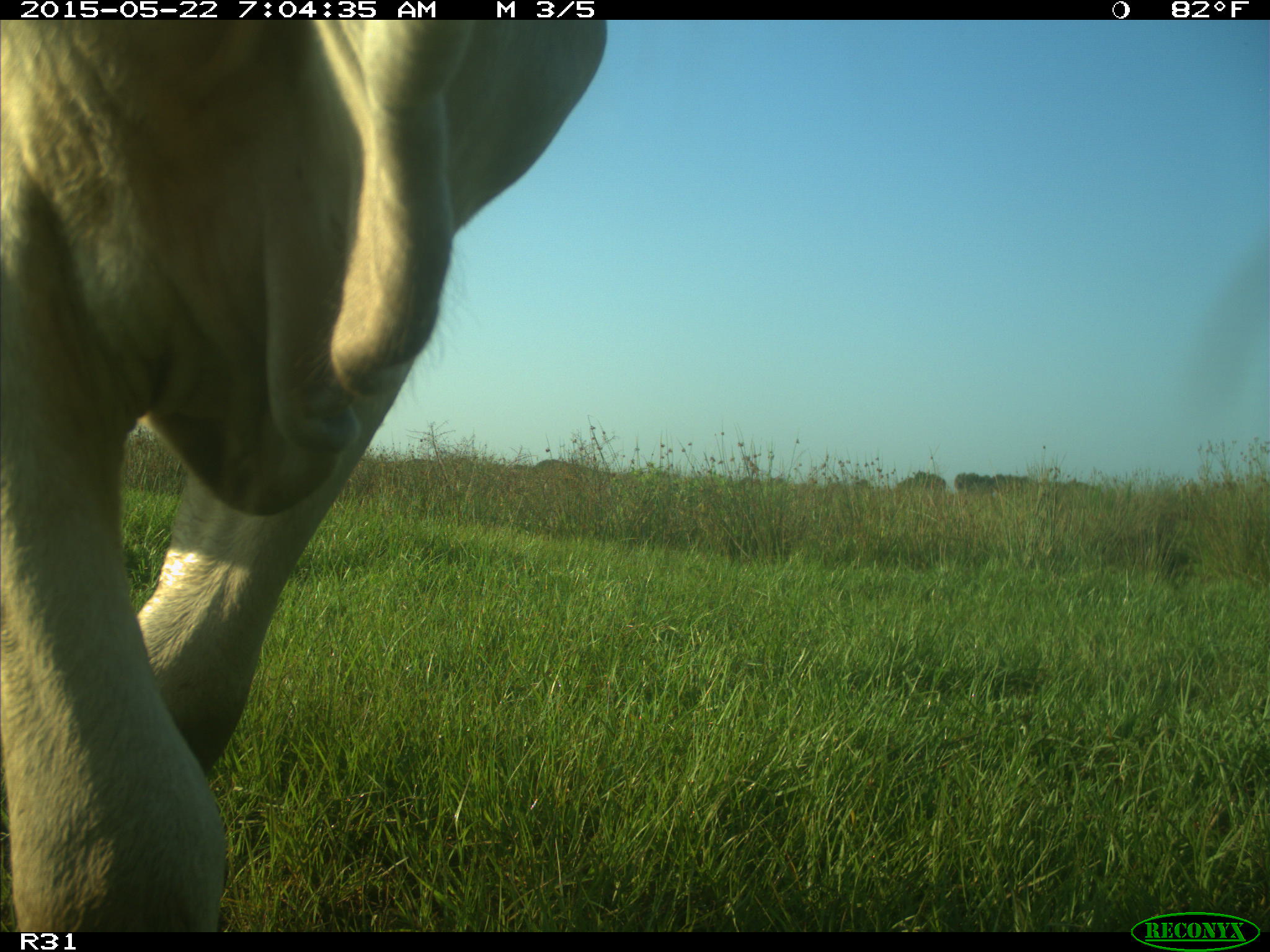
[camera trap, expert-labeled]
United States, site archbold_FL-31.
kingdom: Animalia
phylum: Chordata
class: Mammalia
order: Artiodactyla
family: Bovidae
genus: Bos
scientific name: Bos taurus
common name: domestic cow